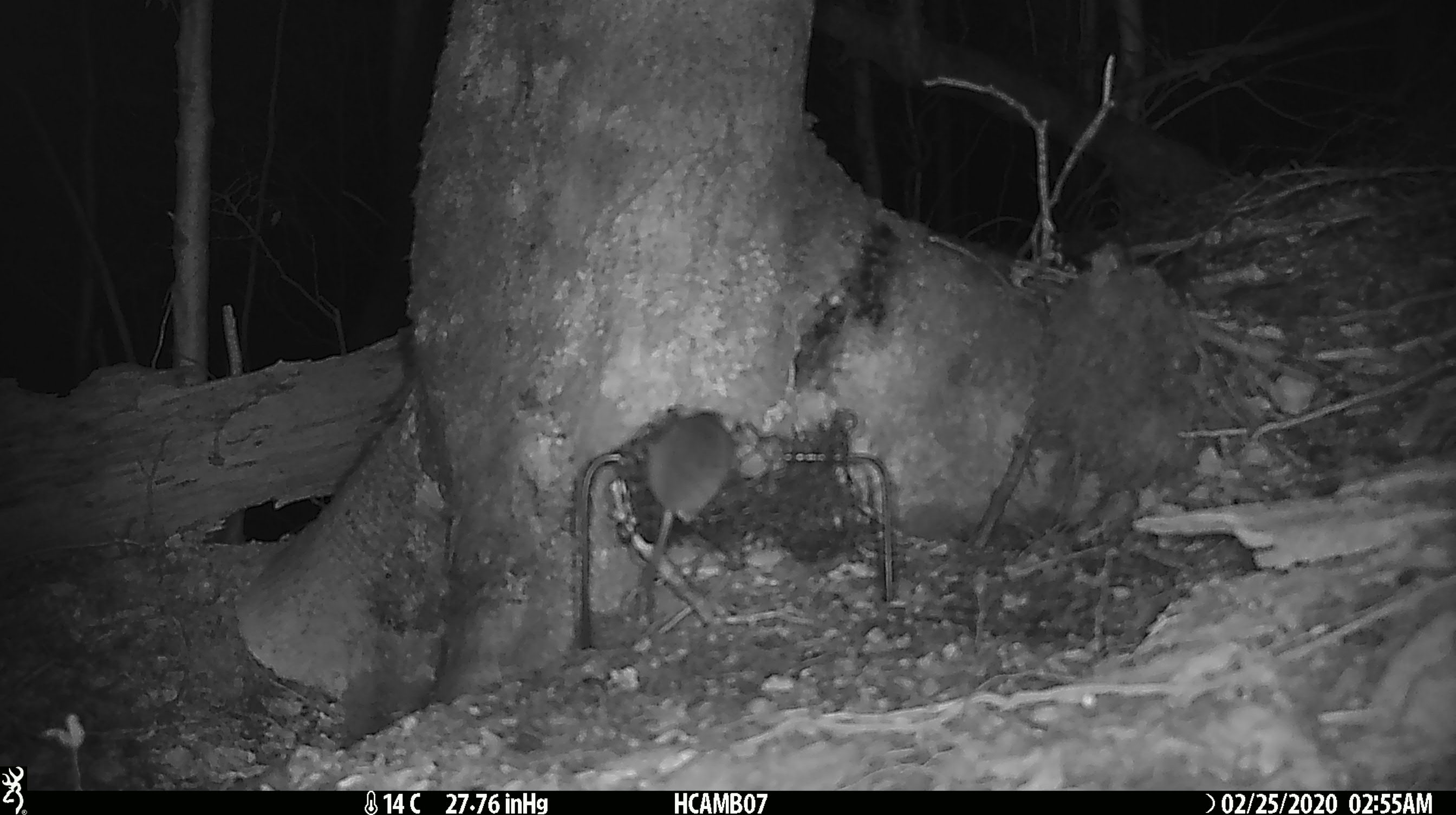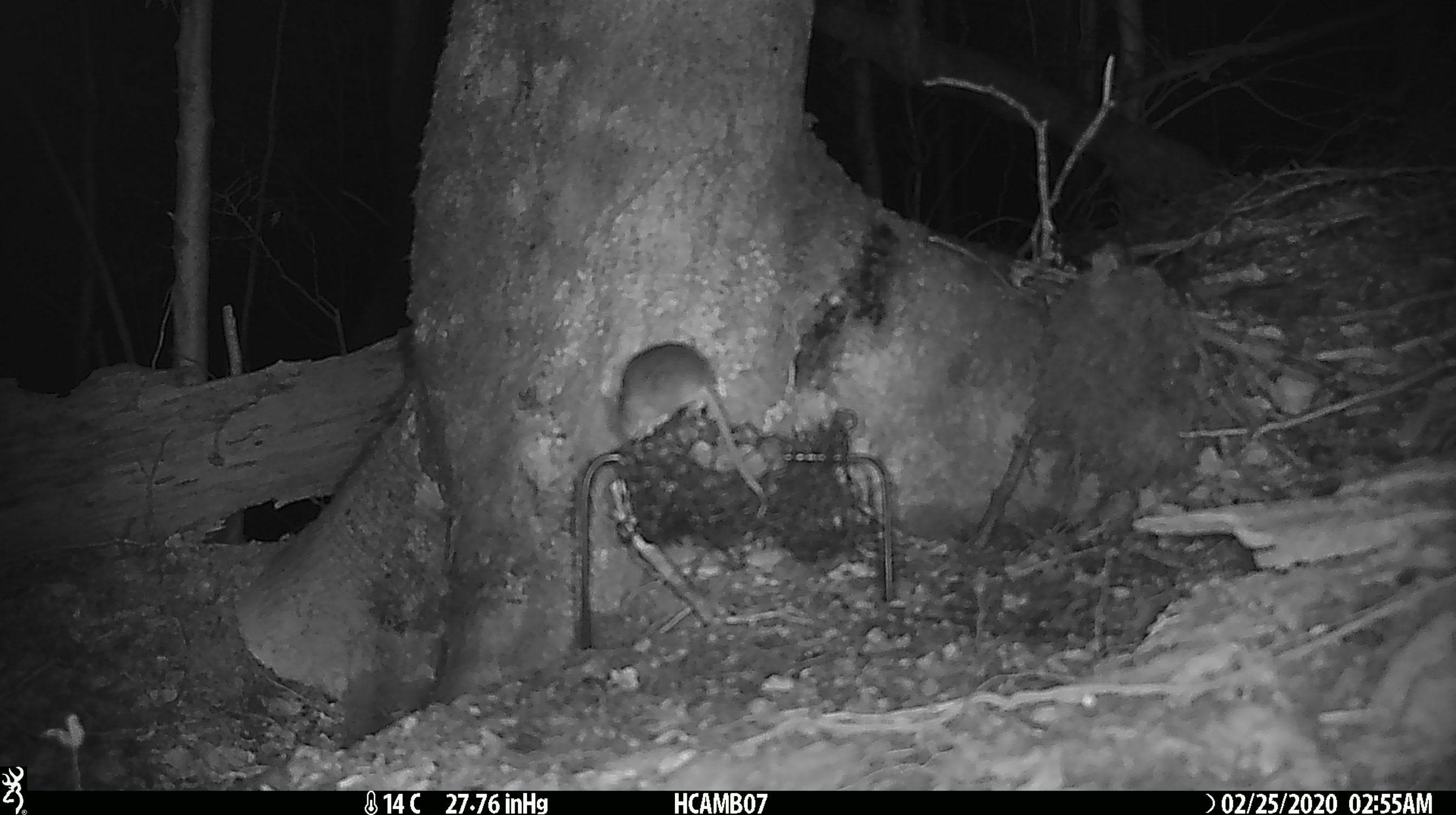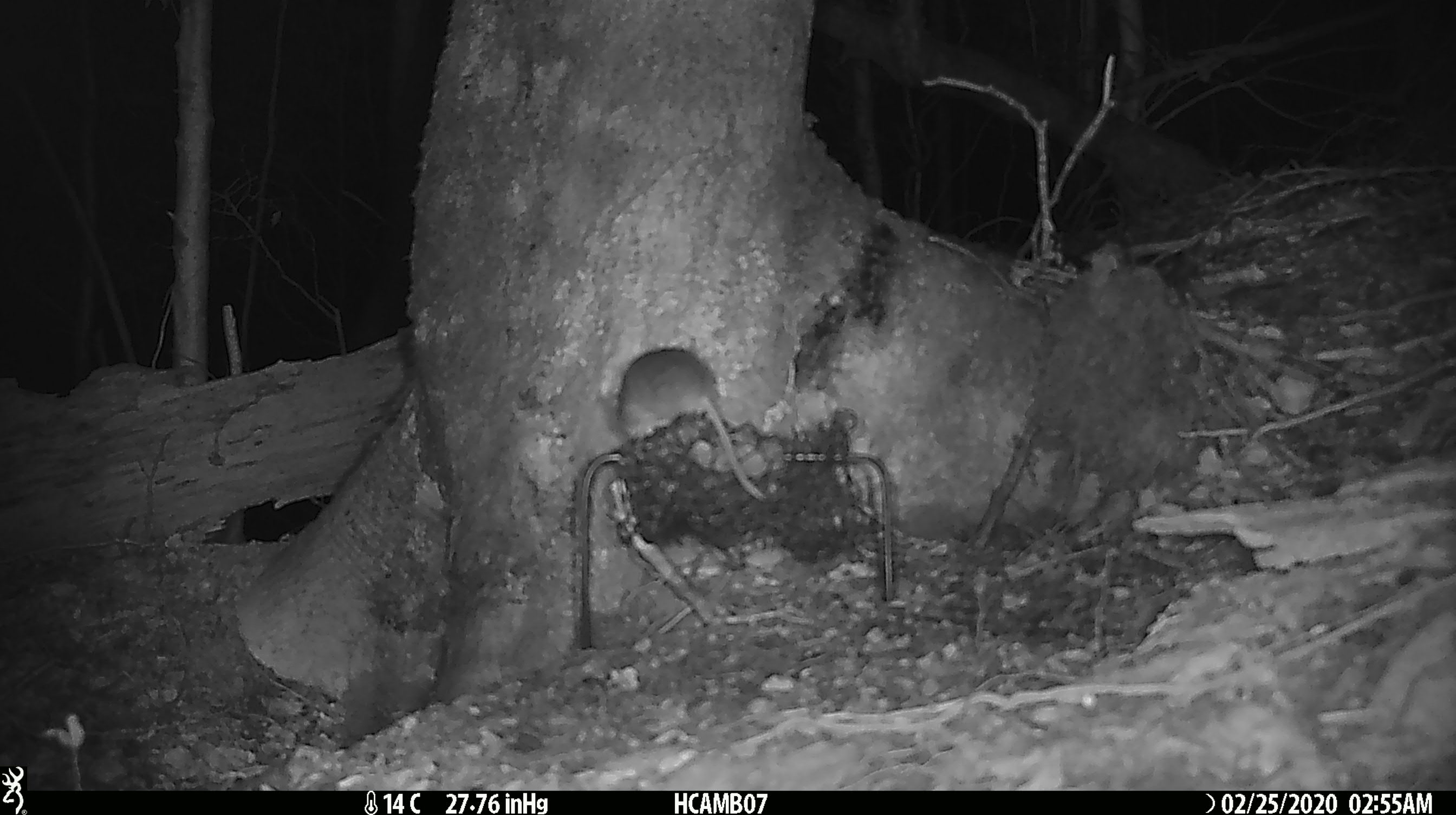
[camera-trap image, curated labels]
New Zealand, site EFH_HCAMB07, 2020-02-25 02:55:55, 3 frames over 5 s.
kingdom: Animalia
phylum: Chordata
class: Mammalia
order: Rodentia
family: Muridae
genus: Mus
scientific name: Mus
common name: mouse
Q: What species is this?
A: Mouse (Mus).